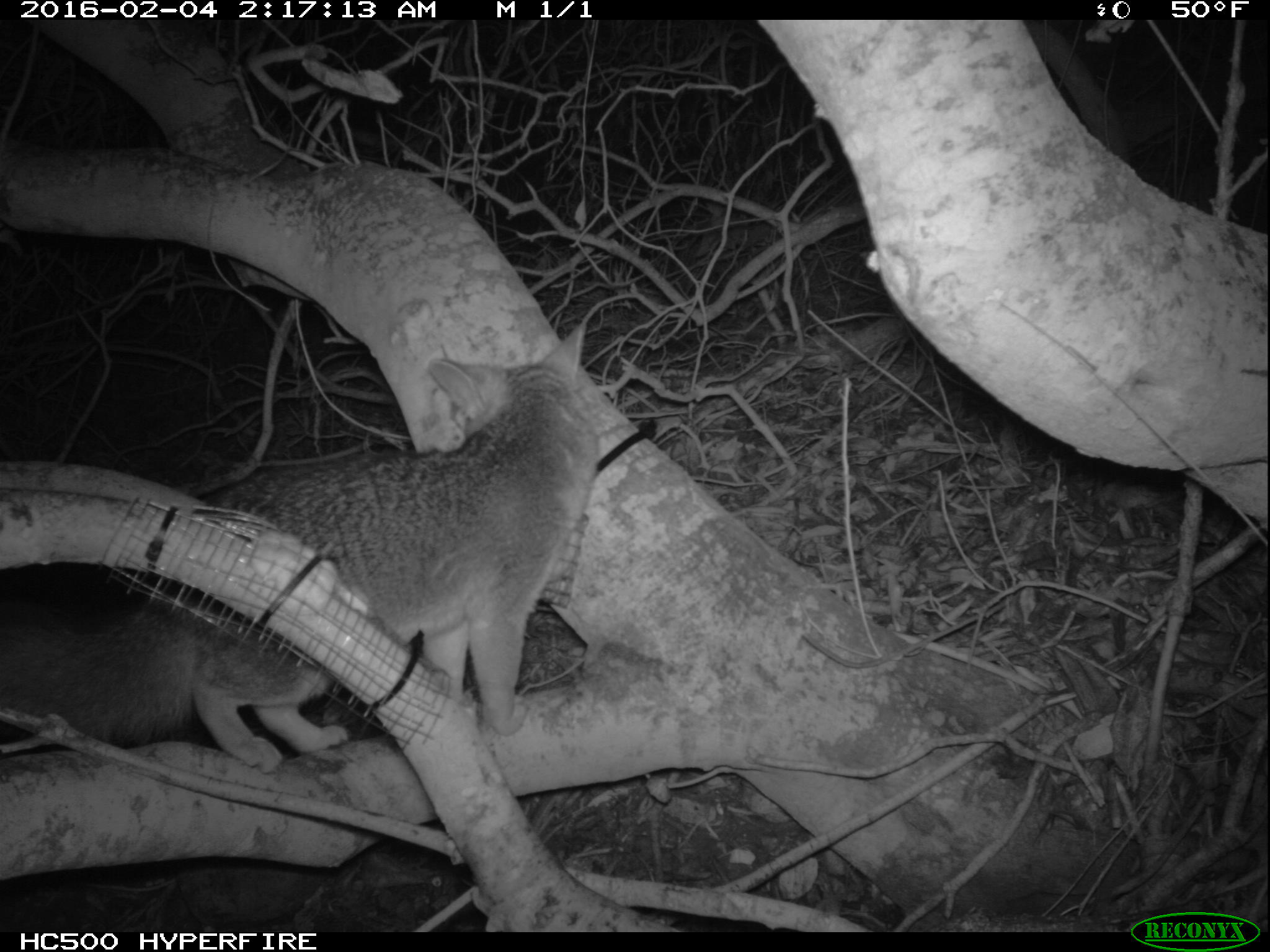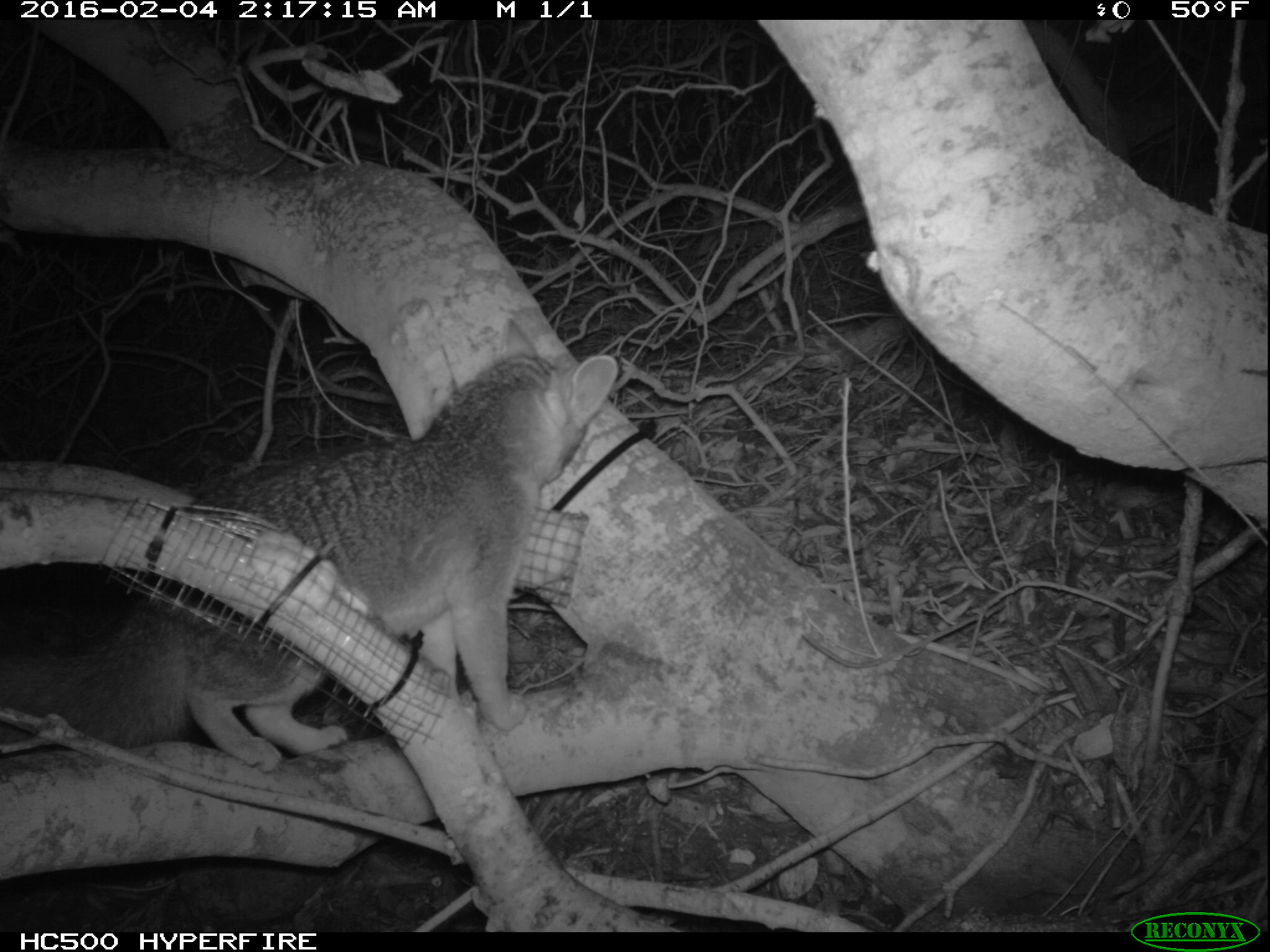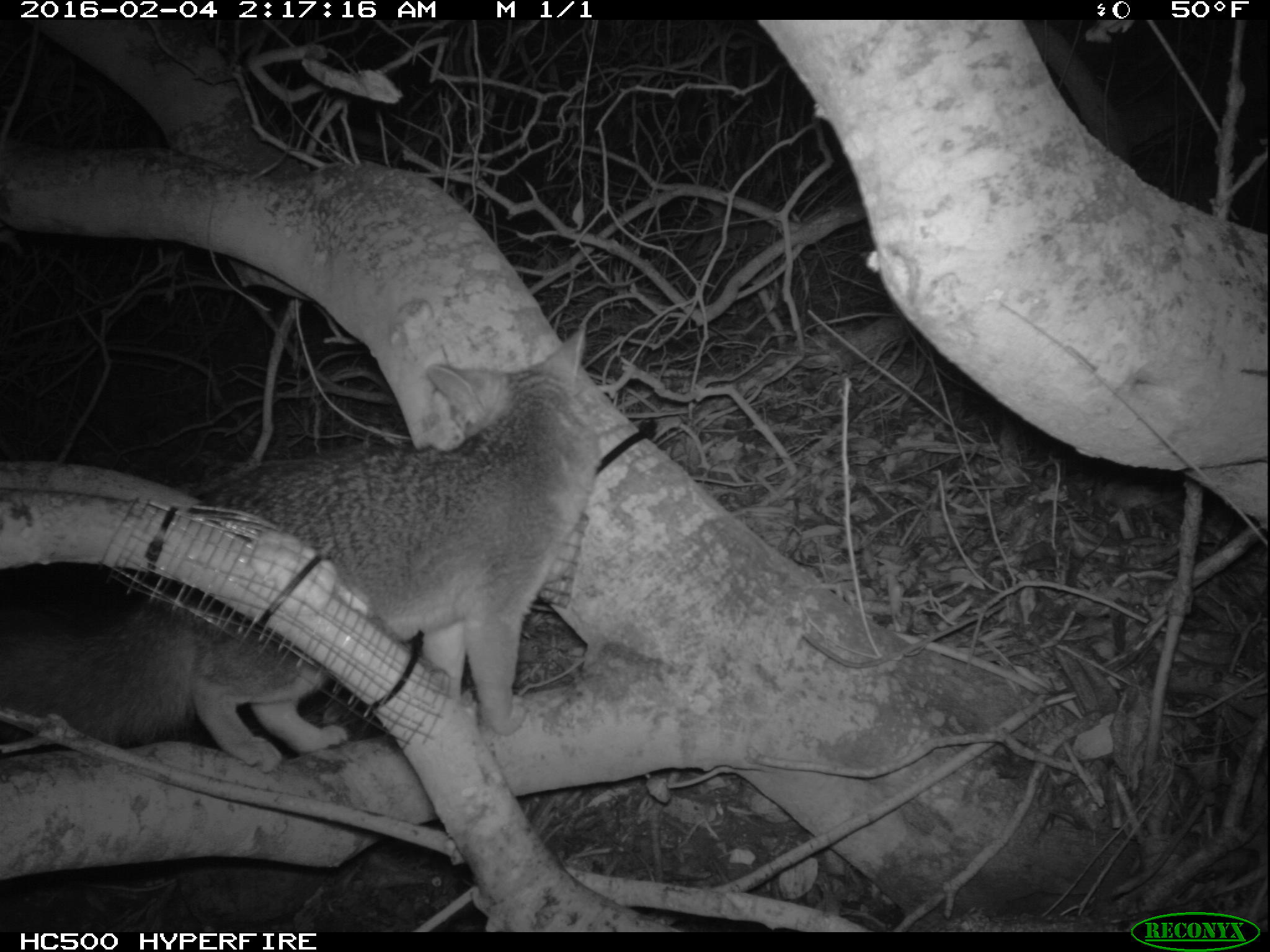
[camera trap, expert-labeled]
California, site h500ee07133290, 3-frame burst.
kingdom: Animalia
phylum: Chordata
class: Mammalia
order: Carnivora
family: Canidae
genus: Urocyon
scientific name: Urocyon littoralis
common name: island fox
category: fox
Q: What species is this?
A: Fox (island fox) (Urocyon littoralis).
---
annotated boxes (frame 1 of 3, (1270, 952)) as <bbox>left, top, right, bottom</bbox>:
fox: <bbox>0, 320, 587, 774</bbox>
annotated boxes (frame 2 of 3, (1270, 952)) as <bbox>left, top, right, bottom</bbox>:
fox: <bbox>0, 315, 619, 777</bbox>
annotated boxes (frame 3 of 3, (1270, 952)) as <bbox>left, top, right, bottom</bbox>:
fox: <bbox>0, 323, 591, 774</bbox>